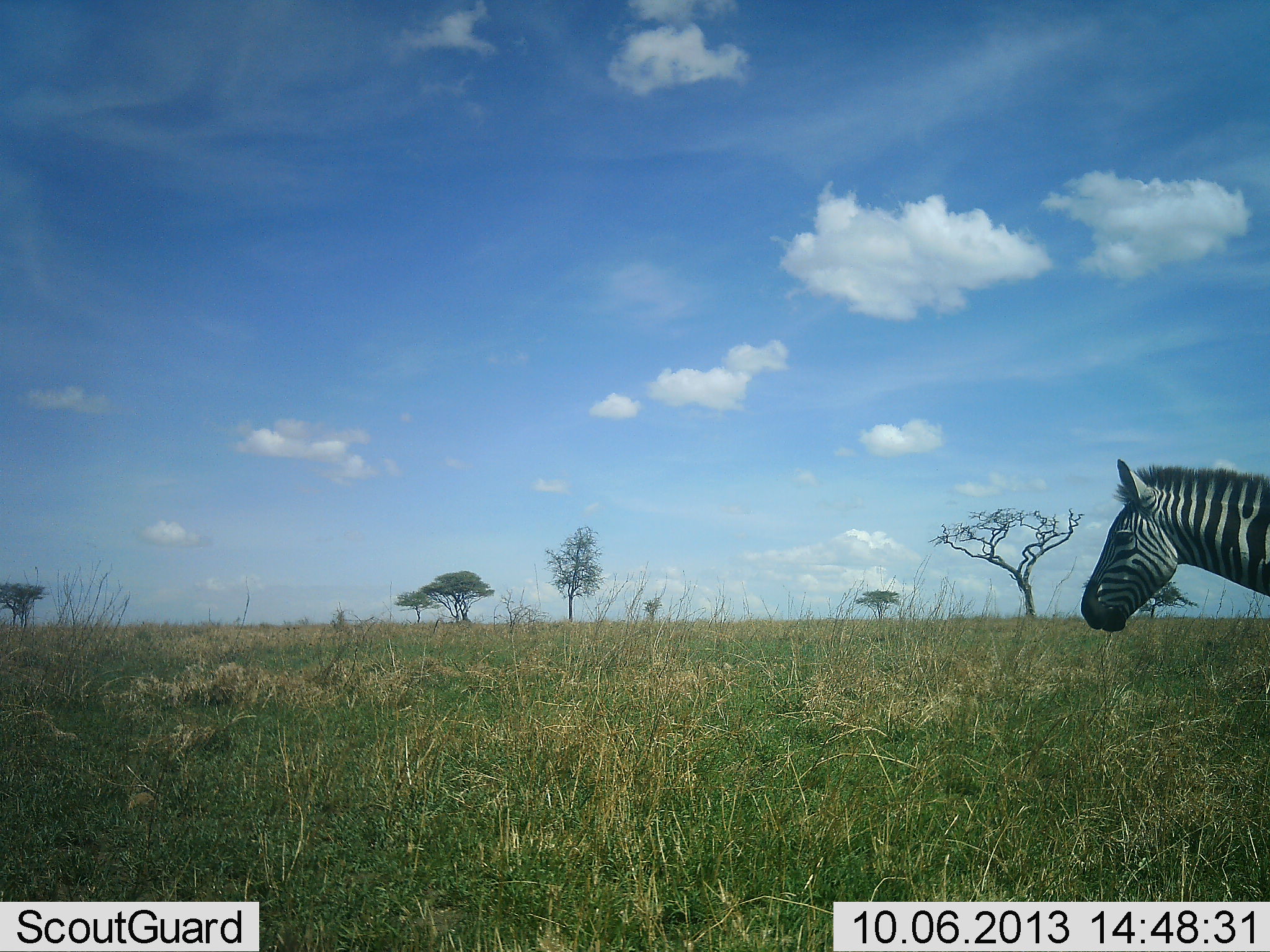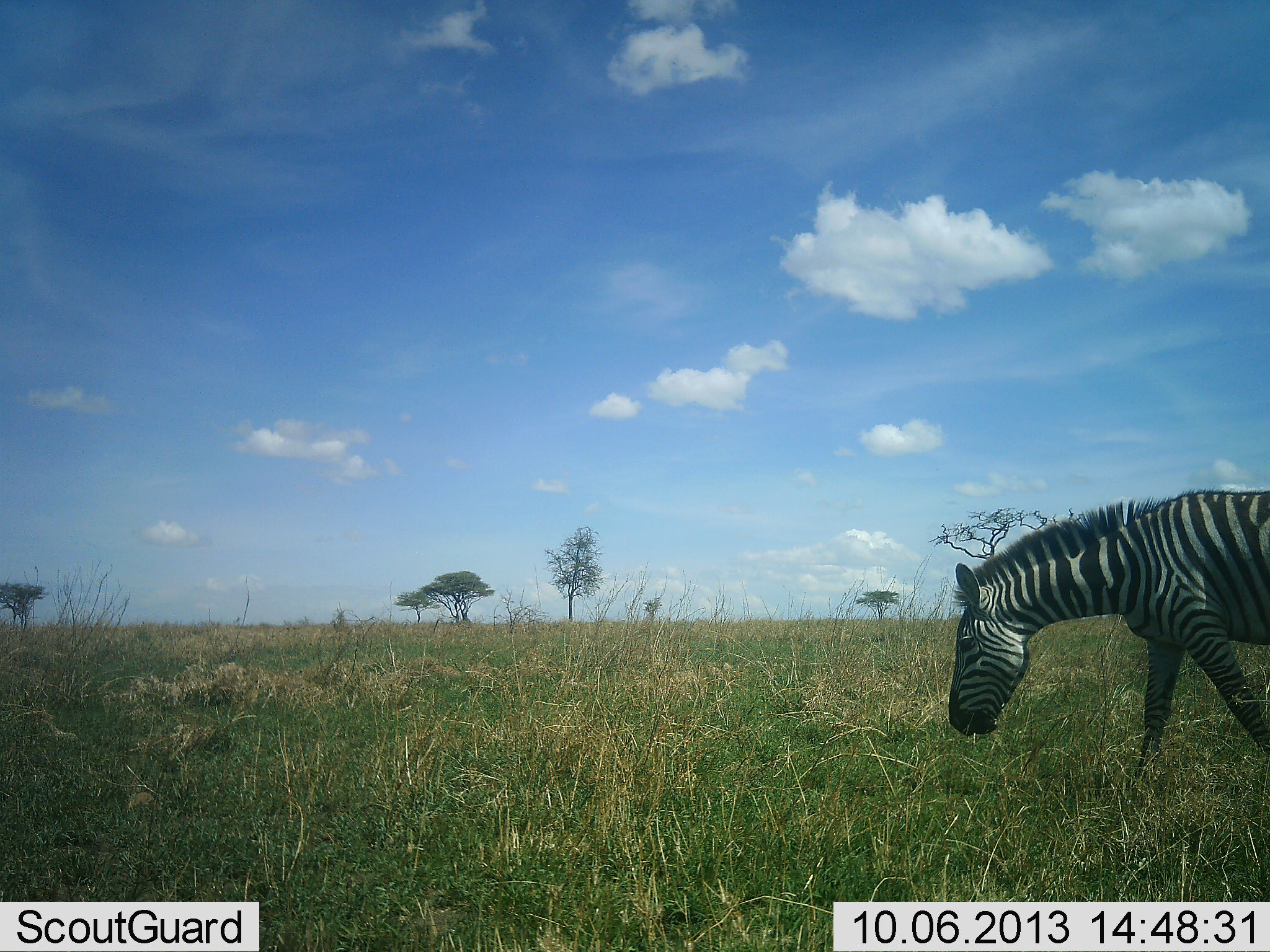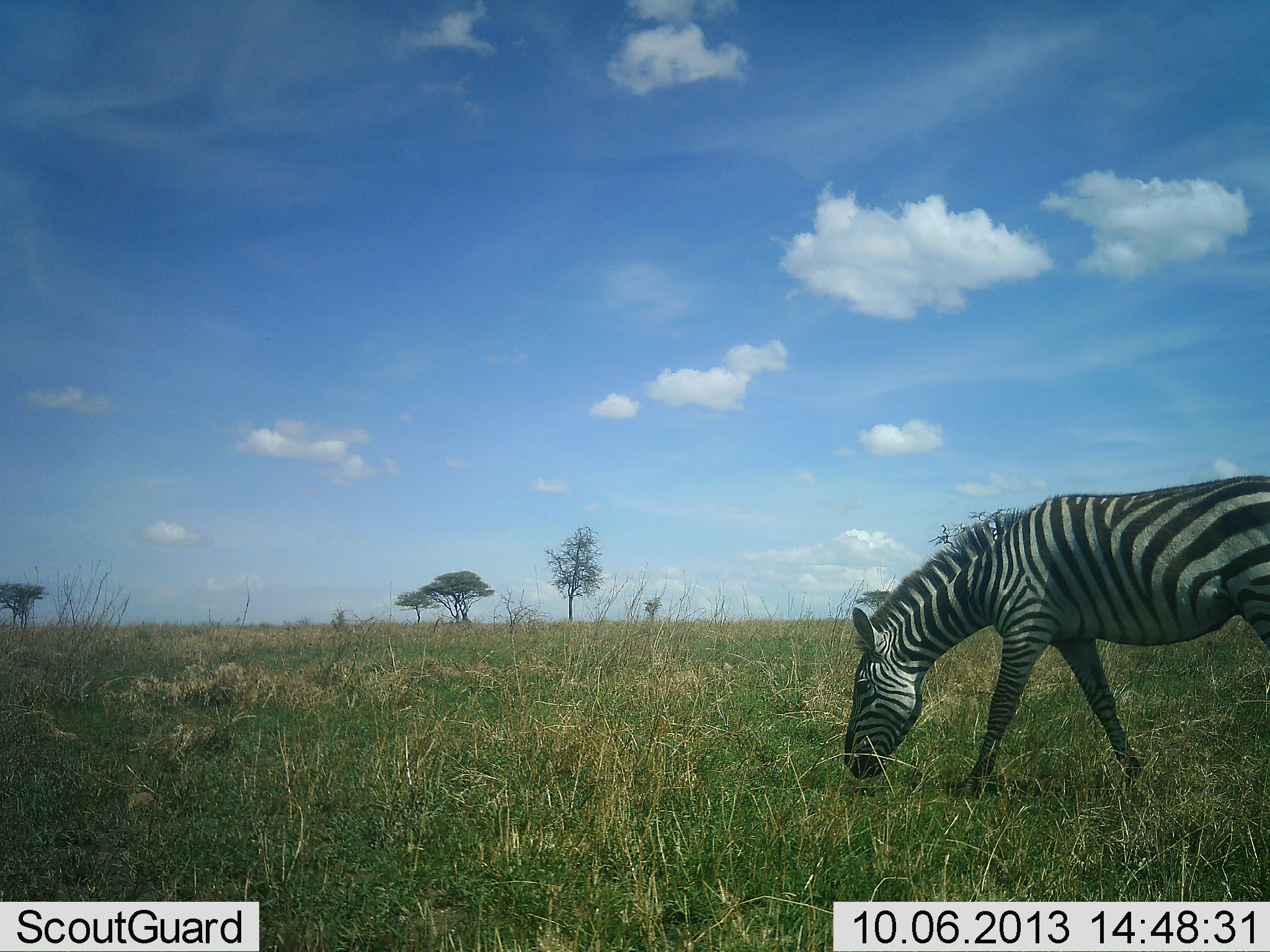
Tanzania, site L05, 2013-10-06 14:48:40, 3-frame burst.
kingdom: Animalia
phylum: Chordata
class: Mammalia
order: Perissodactyla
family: Equidae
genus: Equus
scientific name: Equus quagga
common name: plains zebra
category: zebra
Zebra (plains zebra) (Equus quagga), count 1. Behavior (volunteer vote fractions): standing 0%, resting 0%, moving 90%, interacting 0%. Young present (vote fraction): 0%. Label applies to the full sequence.